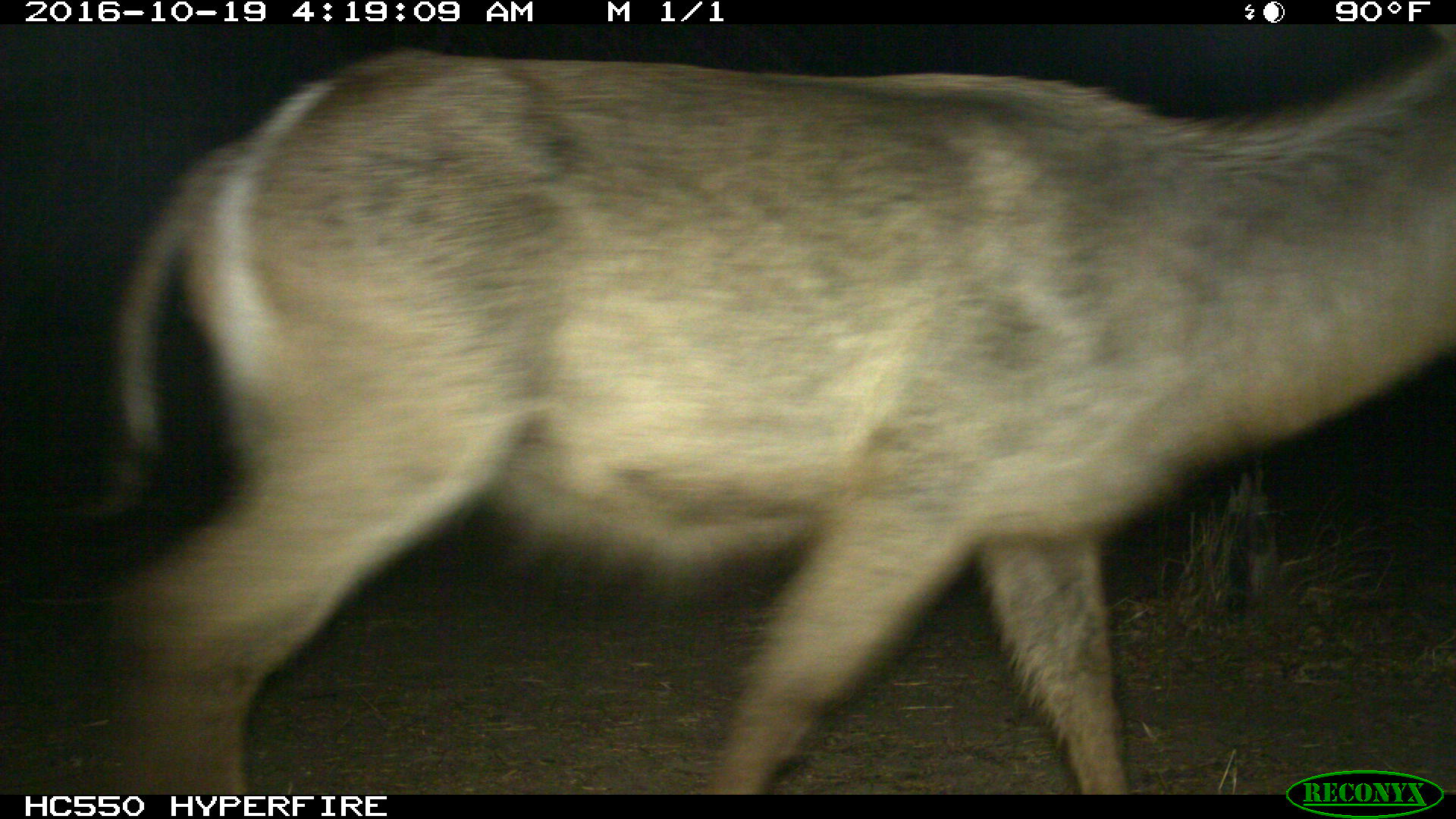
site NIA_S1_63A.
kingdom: Animalia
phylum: Chordata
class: Mammalia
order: Artiodactyla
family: Bovidae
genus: Kobus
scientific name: Kobus ellipsiprymnus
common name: waterbuck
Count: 1.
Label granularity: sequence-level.